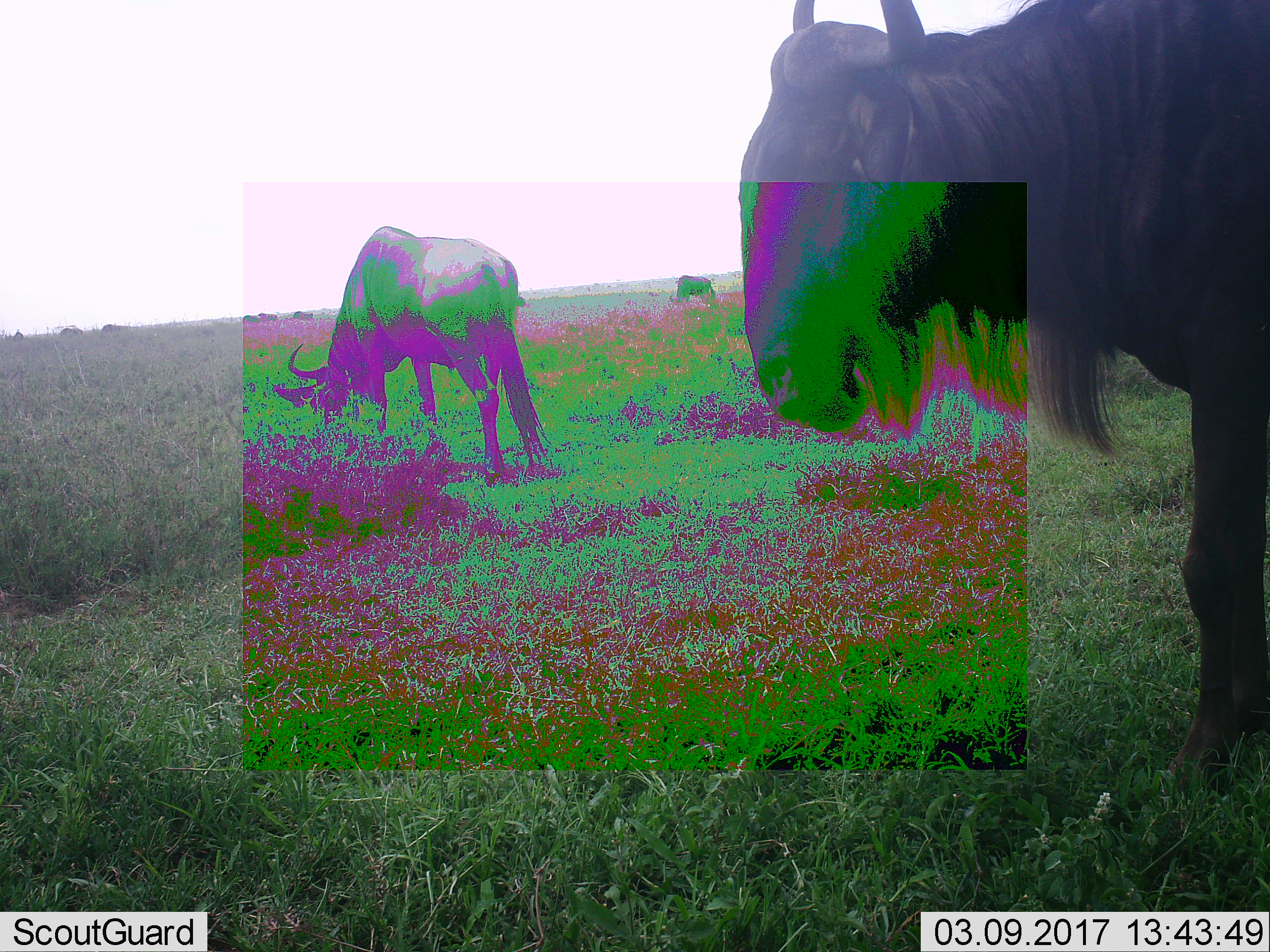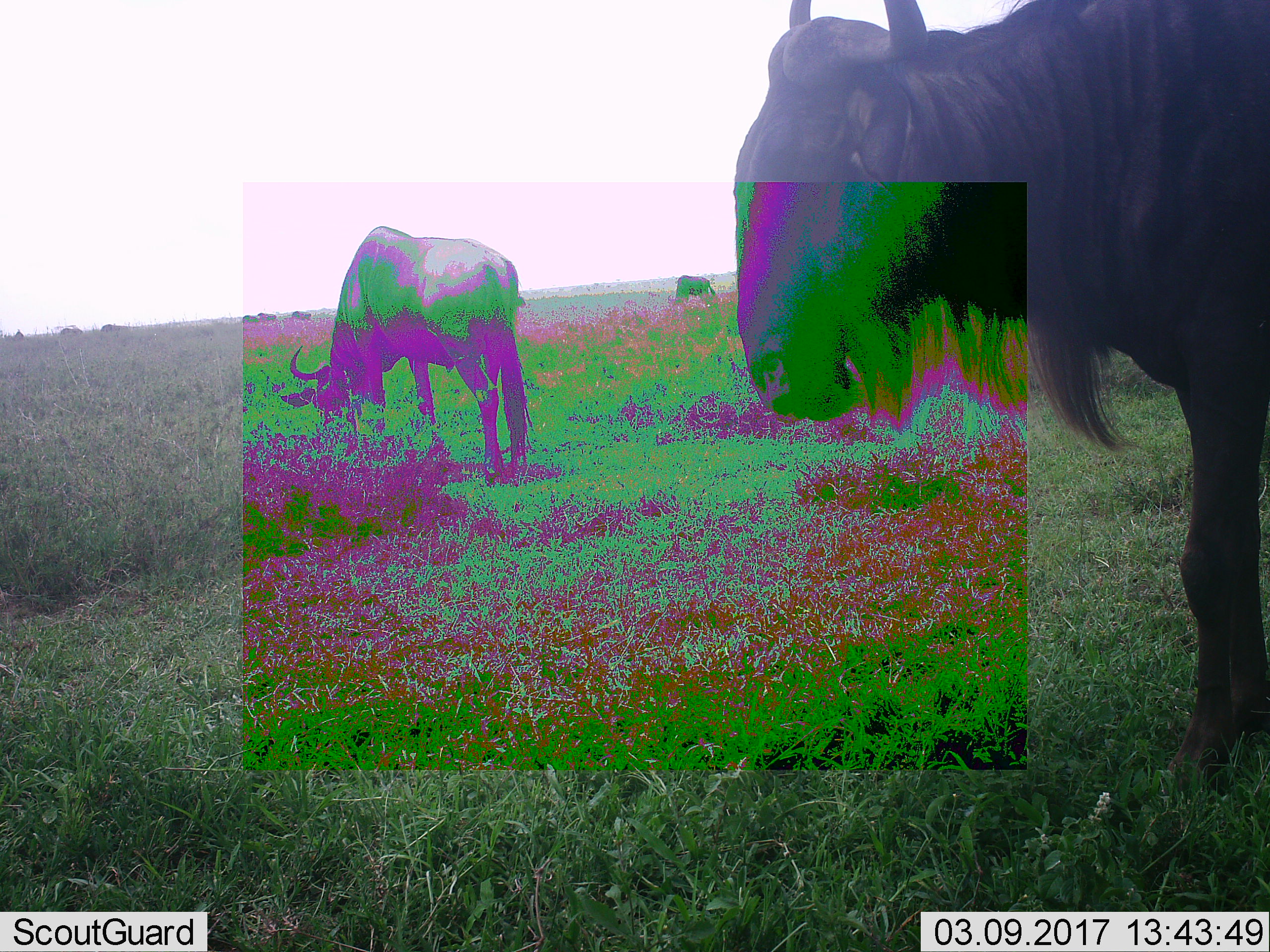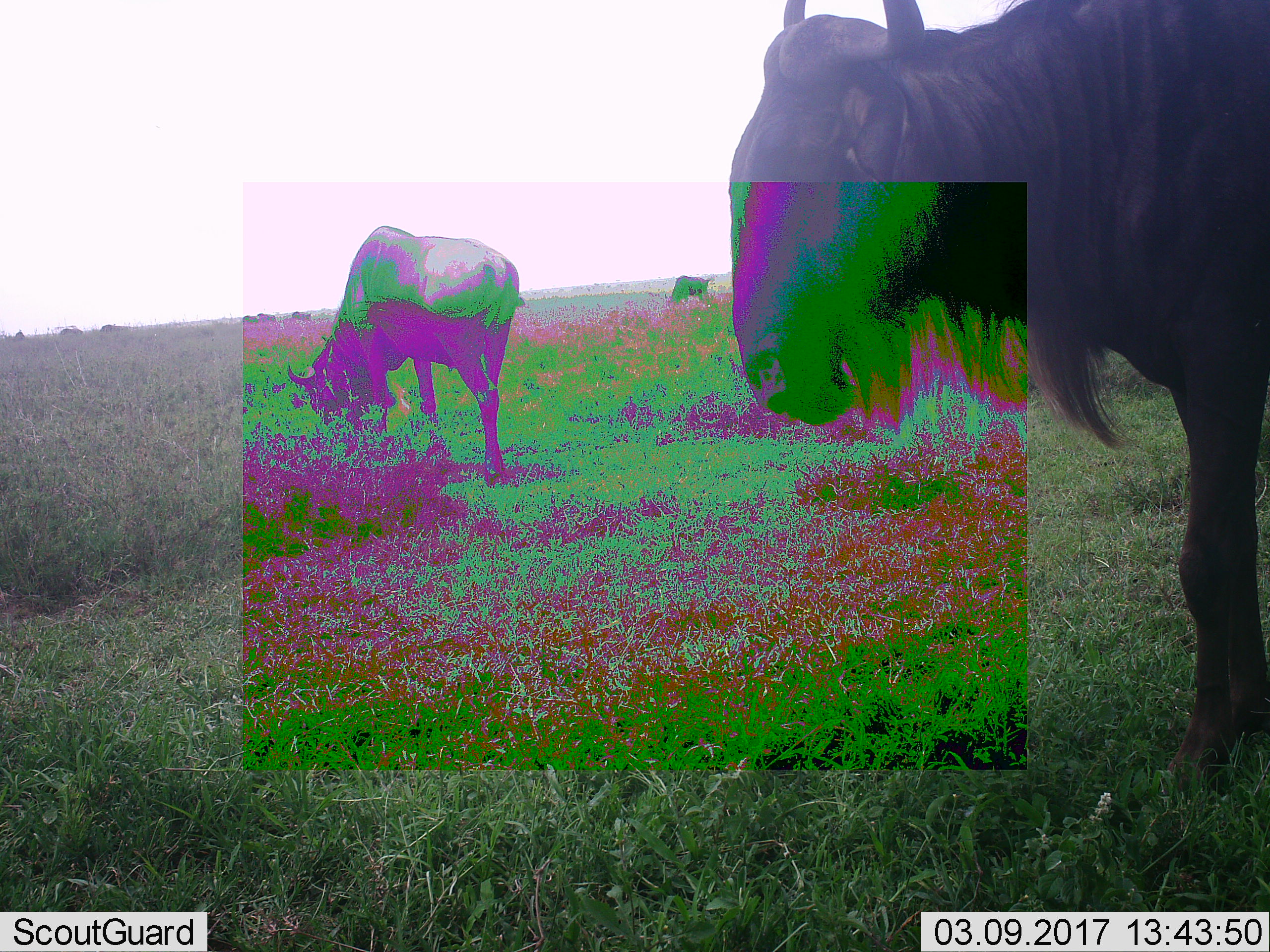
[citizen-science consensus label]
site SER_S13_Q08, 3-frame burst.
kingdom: Animalia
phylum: Chordata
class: Mammalia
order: Artiodactyla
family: Bovidae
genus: Connochaetes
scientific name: Connochaetes taurinus taurinus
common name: blue wildebeest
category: wildebeestblue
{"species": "wildebeestblue (blue wildebeest) (Connochaetes taurinus taurinus)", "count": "7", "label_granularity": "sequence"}